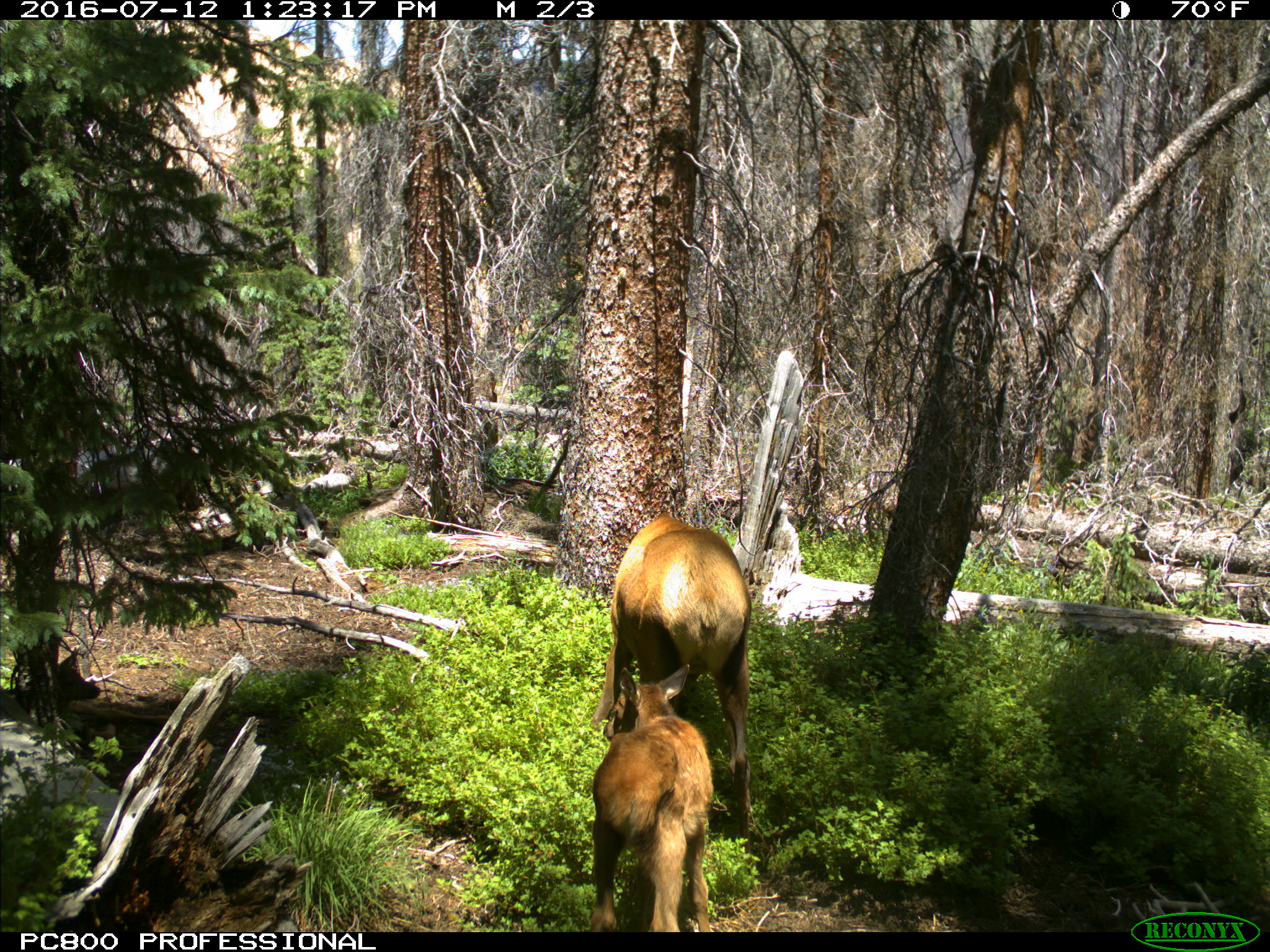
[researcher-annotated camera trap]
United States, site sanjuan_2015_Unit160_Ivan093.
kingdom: Animalia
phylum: Chordata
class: Mammalia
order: Artiodactyla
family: Cervidae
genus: Cervus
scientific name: Cervus elaphus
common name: red deer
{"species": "Cervus elaphus (red deer)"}